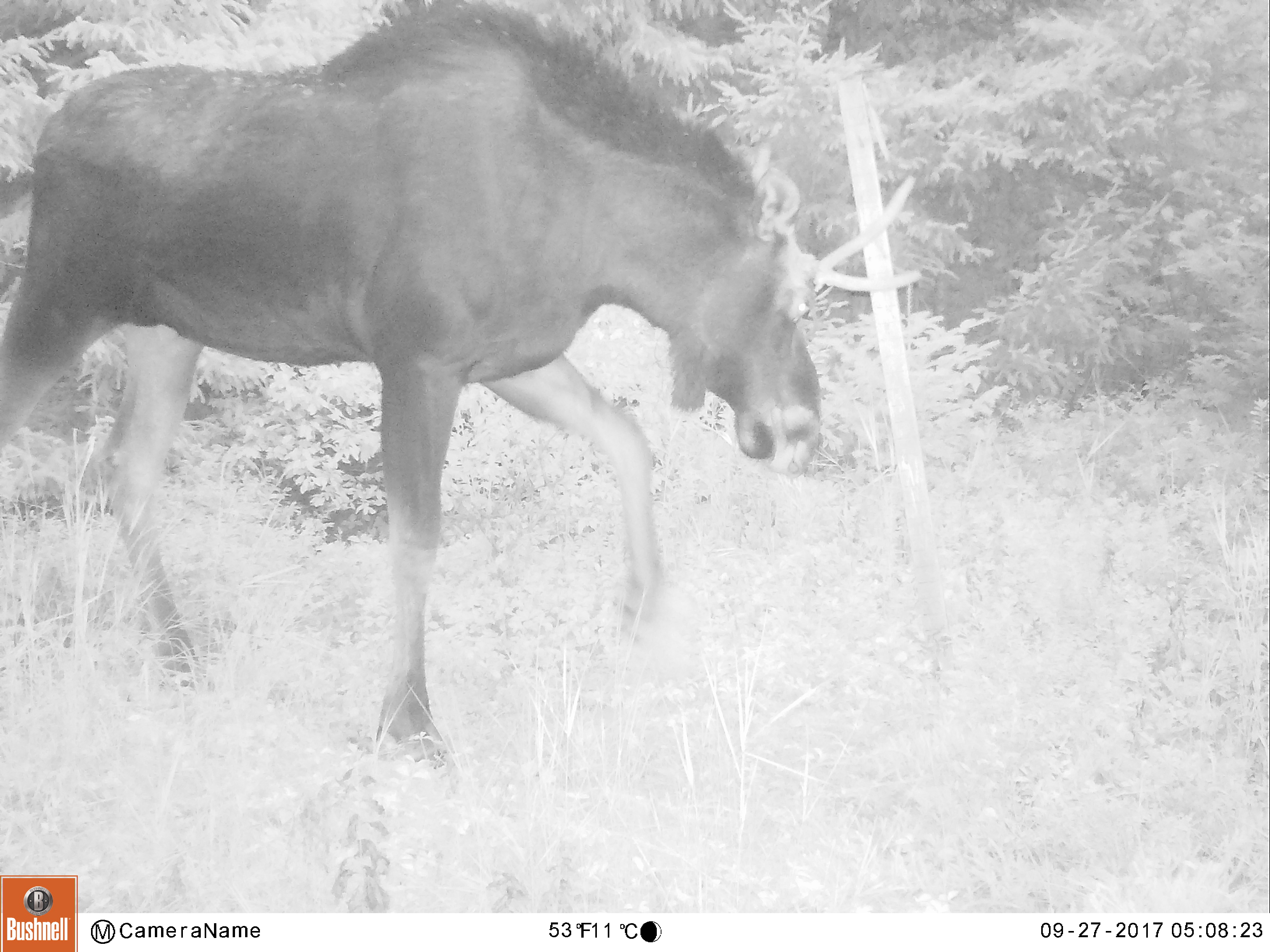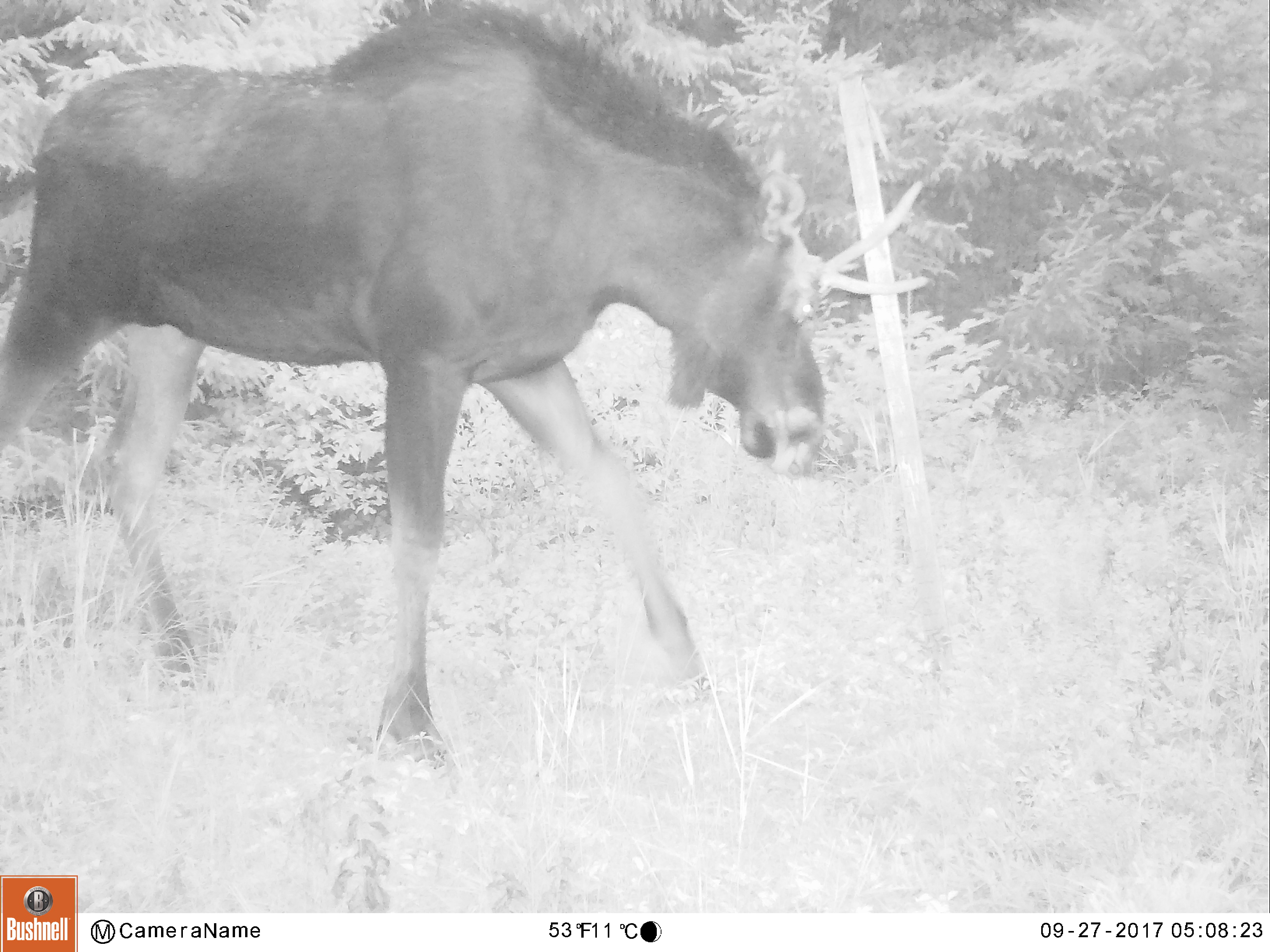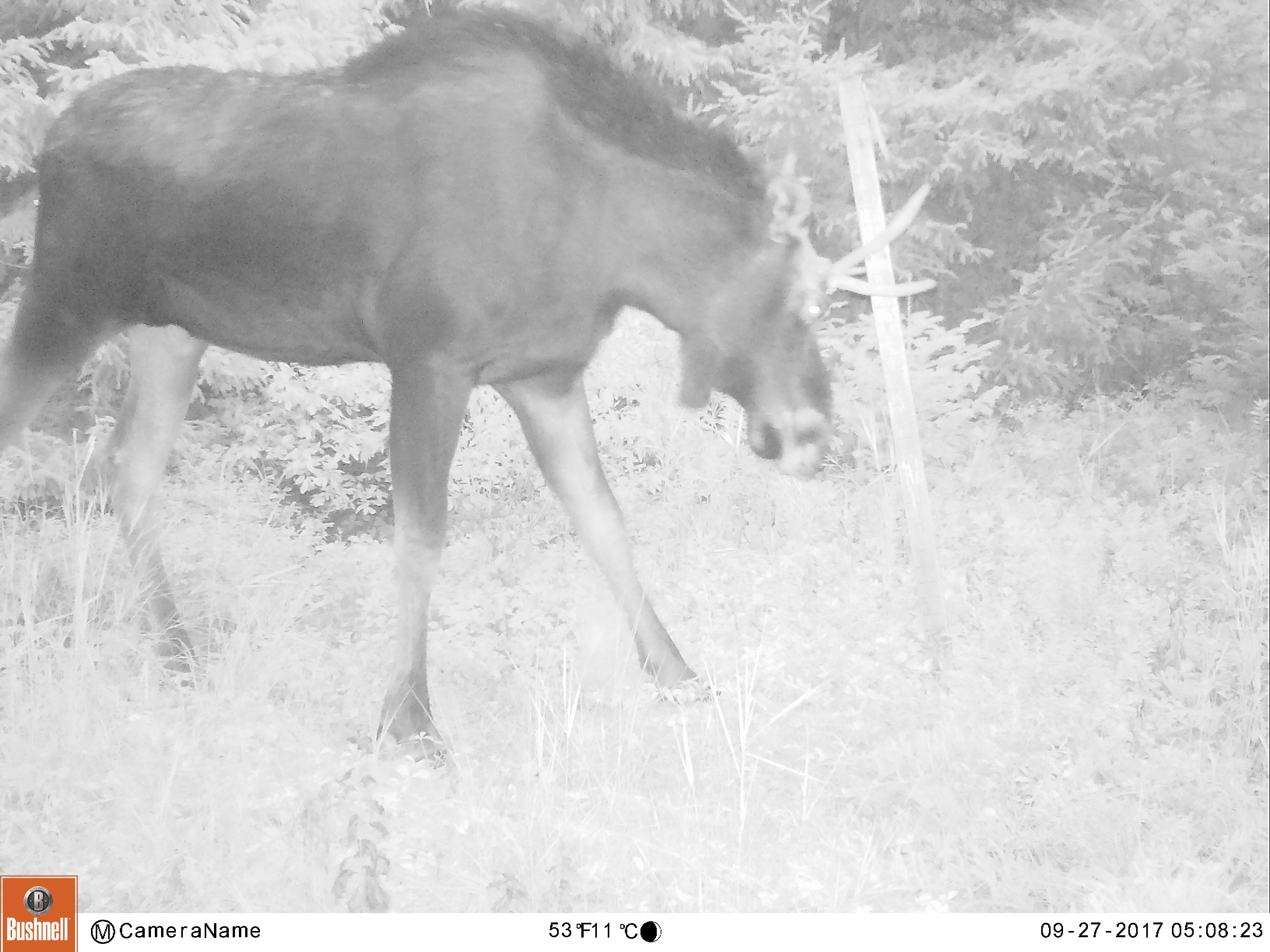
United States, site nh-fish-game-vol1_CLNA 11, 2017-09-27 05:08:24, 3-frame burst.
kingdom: Animalia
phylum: Chordata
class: Mammalia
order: Artiodactyla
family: Cervidae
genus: Alces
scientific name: Alces alces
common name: moose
Moose (Alces alces).